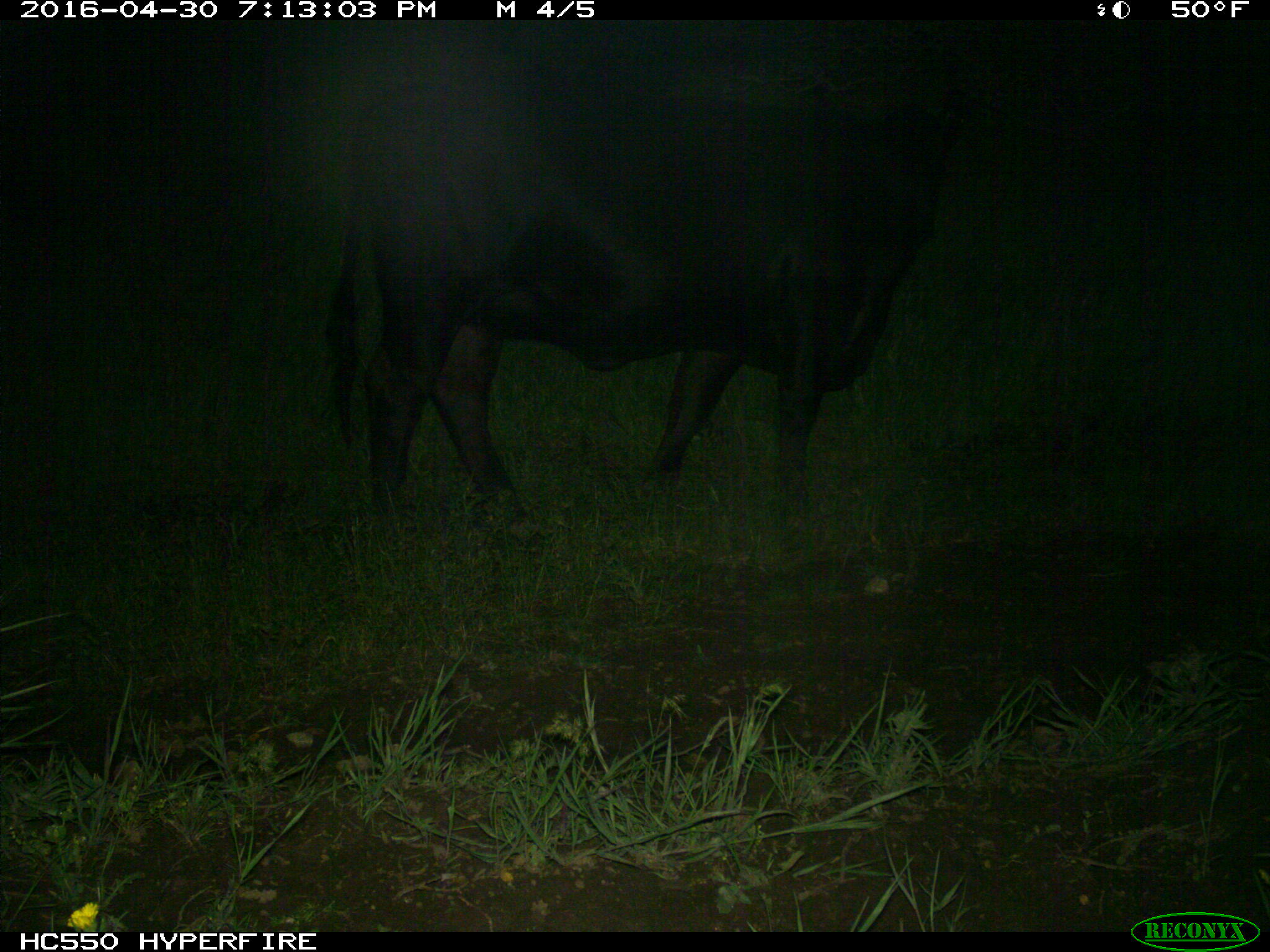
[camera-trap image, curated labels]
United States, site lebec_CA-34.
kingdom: Animalia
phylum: Chordata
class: Mammalia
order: Artiodactyla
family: Bovidae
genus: Bos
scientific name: Bos taurus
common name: domestic cow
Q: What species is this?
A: Bos taurus (domestic cow).